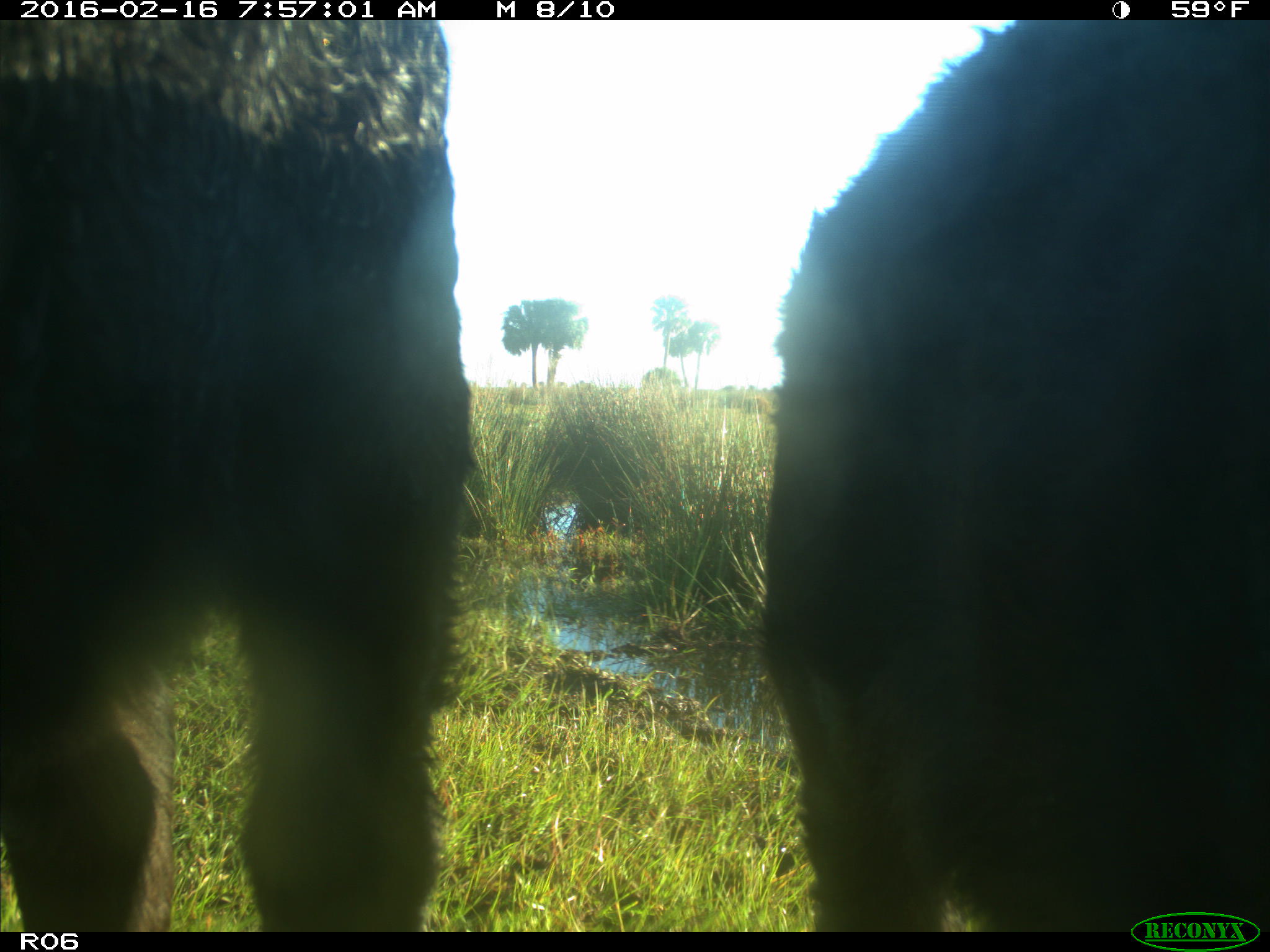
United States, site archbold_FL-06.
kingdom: Animalia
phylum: Chordata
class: Mammalia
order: Artiodactyla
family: Bovidae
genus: Bos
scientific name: Bos taurus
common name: domestic cow